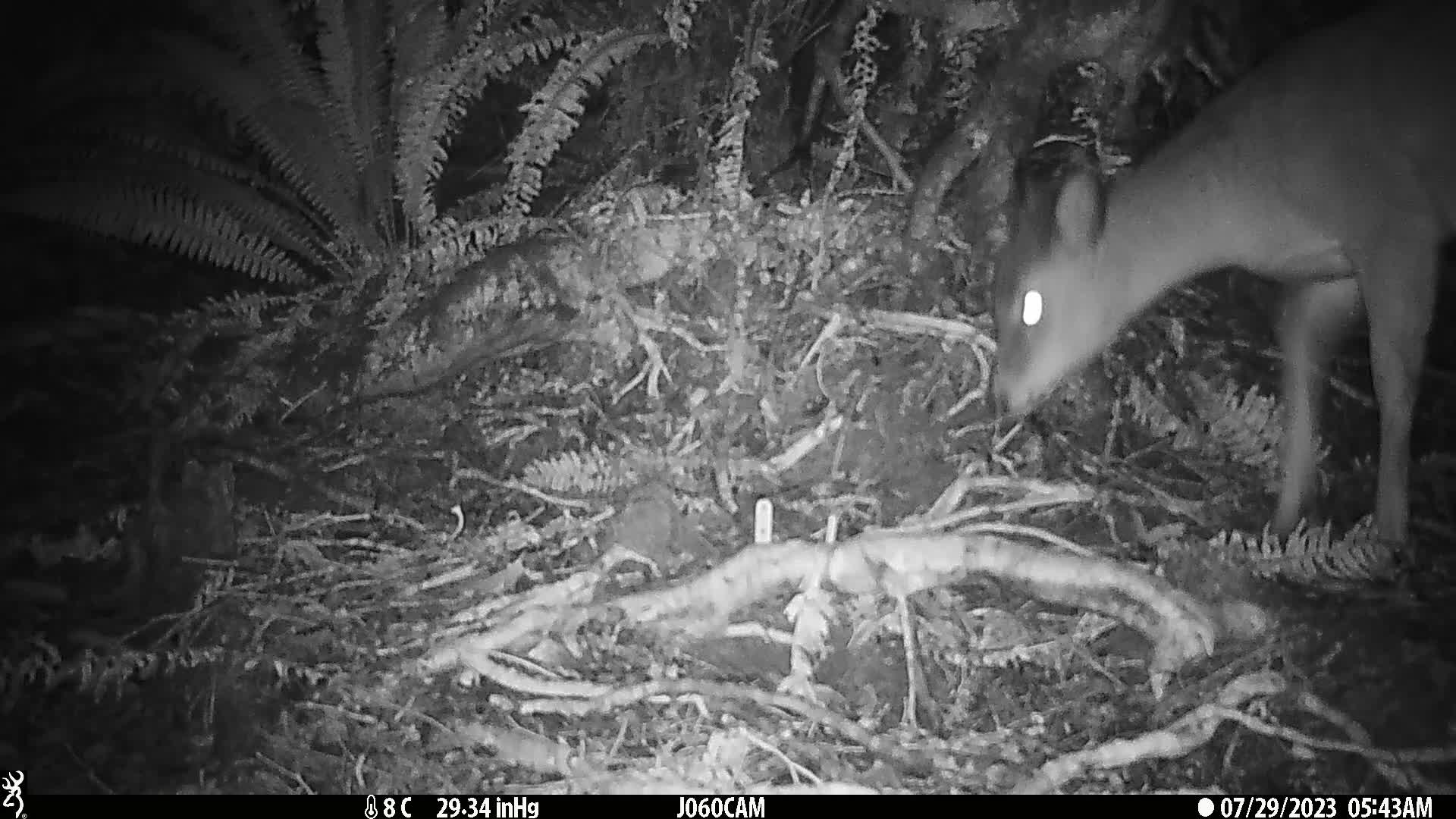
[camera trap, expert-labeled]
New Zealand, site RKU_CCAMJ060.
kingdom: Animalia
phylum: Chordata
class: Mammalia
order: Artiodactyla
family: Cervidae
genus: Odocoileus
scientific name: Odocoileus virginianus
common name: white-tailed deer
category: white tailed deer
White tailed deer (white-tailed deer) (Odocoileus virginianus).